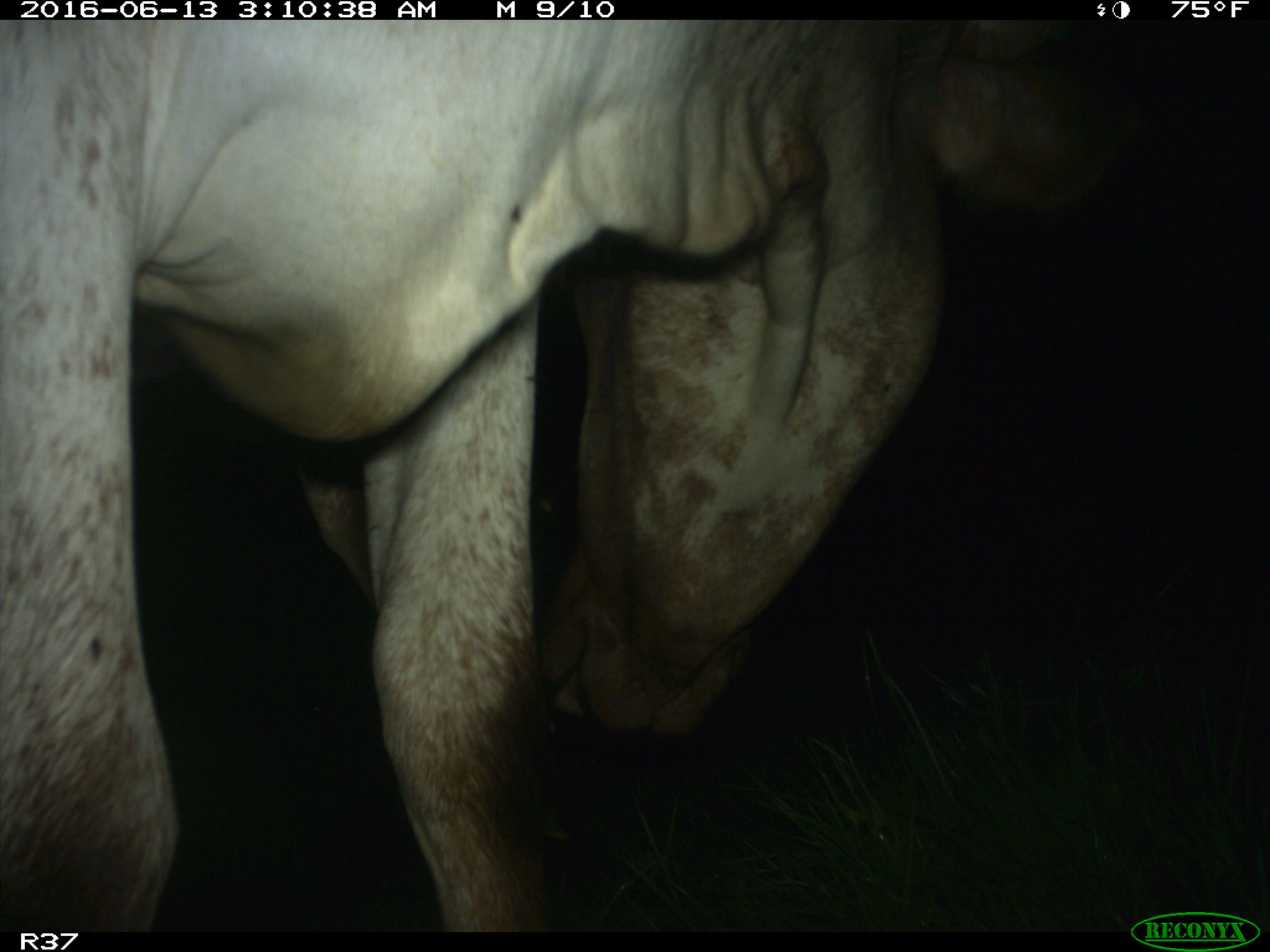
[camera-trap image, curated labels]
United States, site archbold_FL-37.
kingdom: Animalia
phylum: Chordata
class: Mammalia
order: Artiodactyla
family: Bovidae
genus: Bos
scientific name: Bos taurus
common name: domestic cow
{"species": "Bos taurus (domestic cow)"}